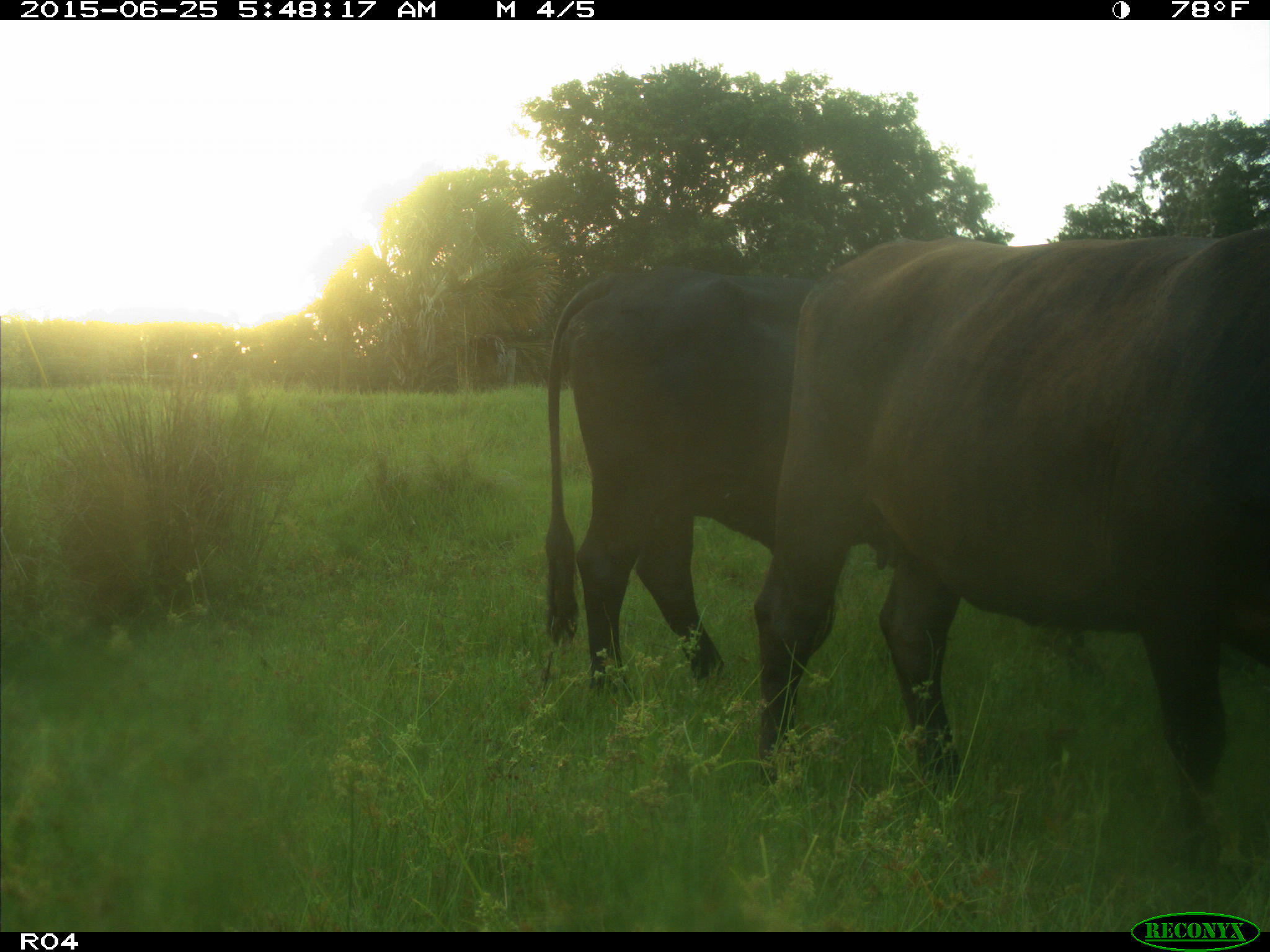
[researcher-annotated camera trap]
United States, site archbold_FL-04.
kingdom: Animalia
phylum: Chordata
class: Mammalia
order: Artiodactyla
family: Bovidae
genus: Bos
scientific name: Bos taurus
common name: domestic cow